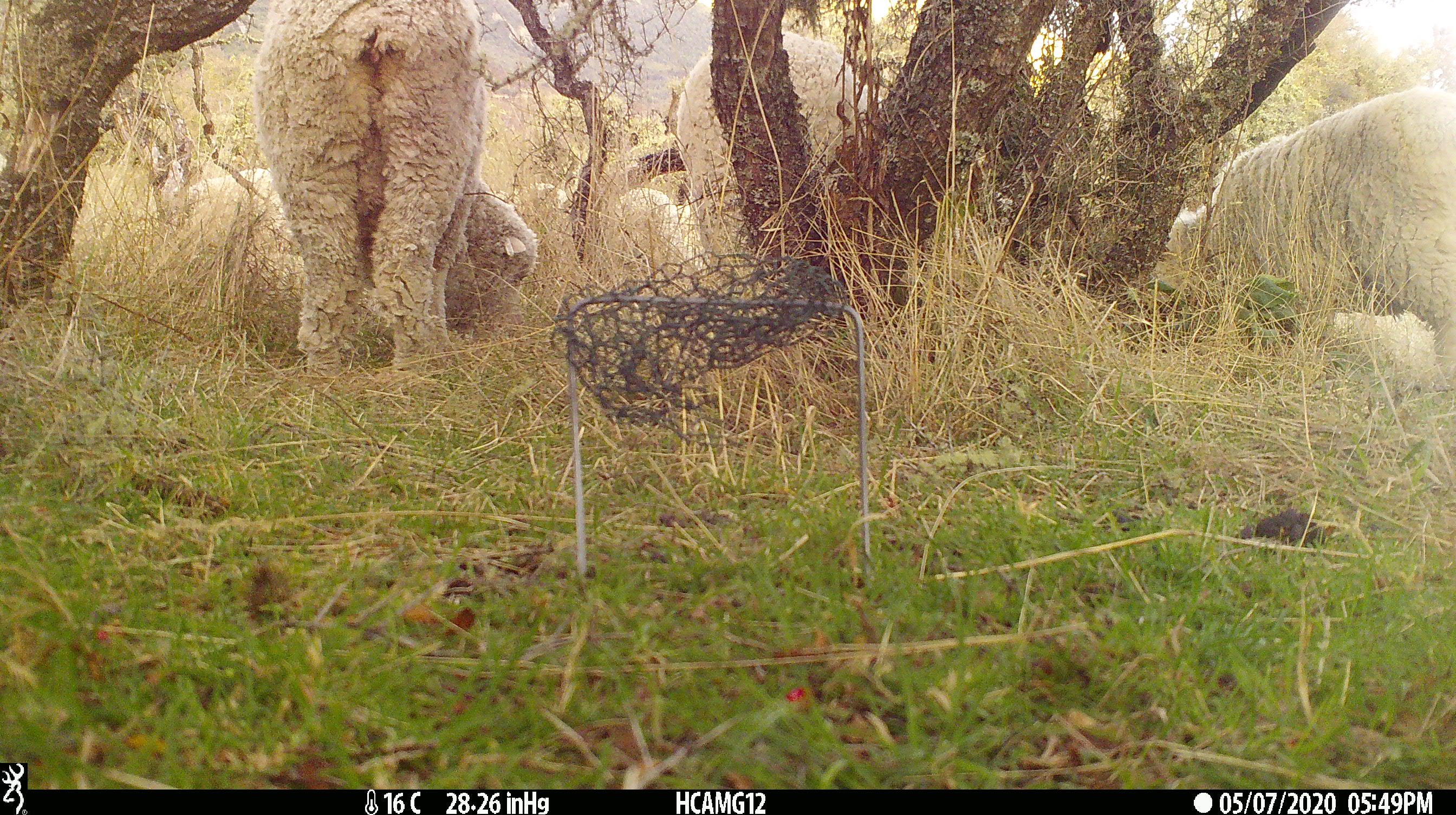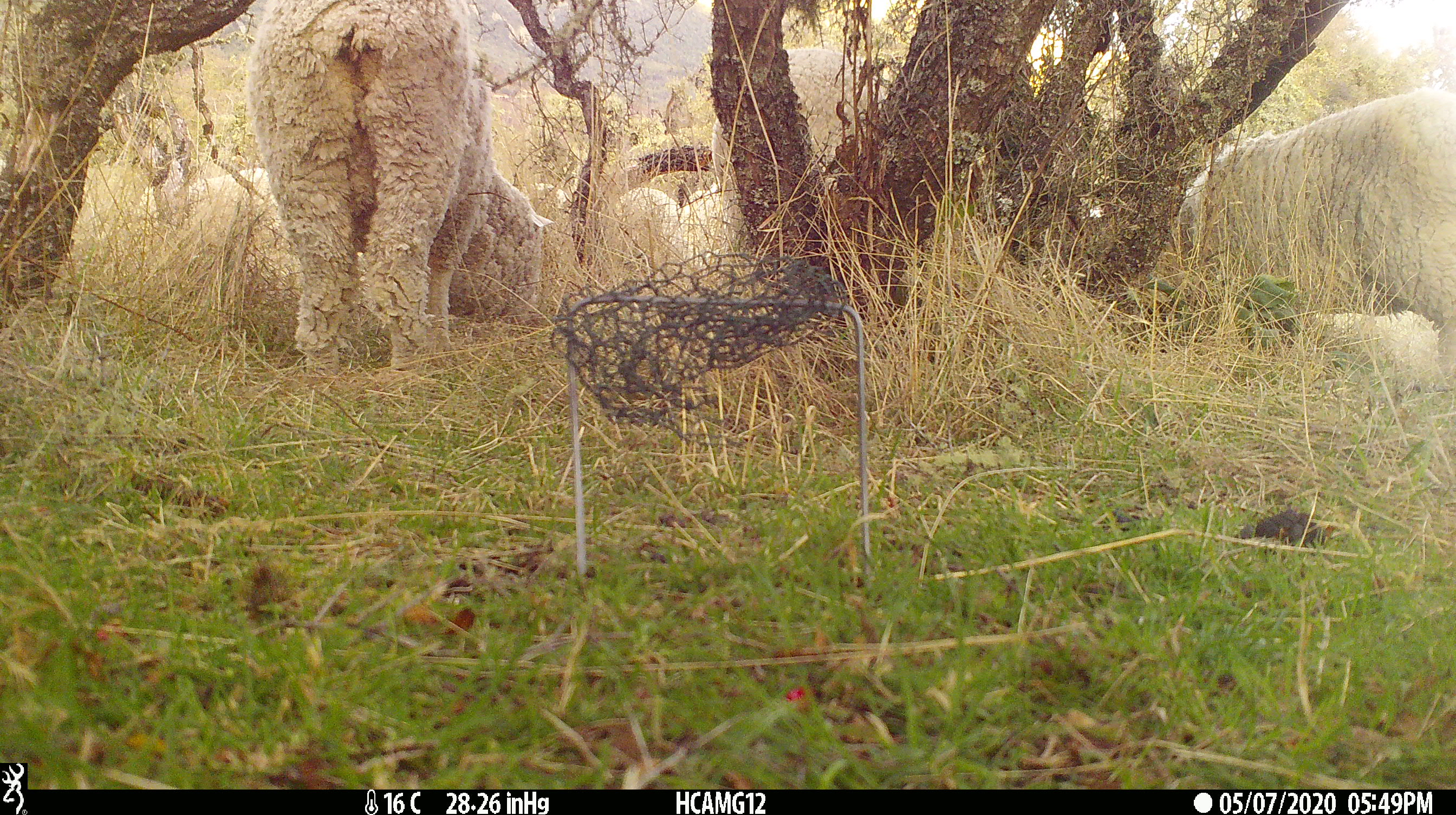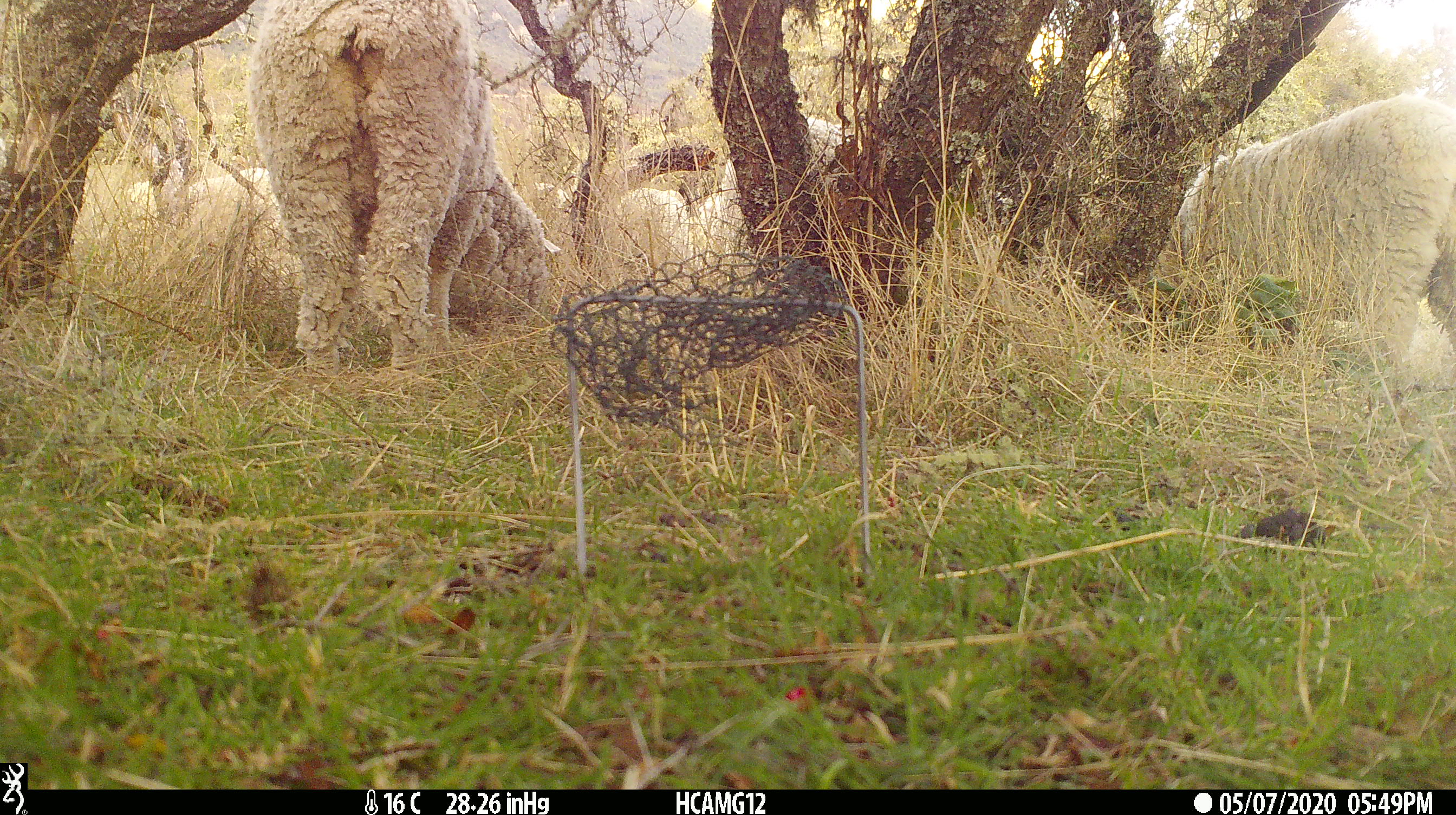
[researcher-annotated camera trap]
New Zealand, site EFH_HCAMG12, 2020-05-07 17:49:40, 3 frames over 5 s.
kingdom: Animalia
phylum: Chordata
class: Mammalia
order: Artiodactyla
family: Bovidae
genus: Ovis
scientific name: Ovis aries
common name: domestic sheep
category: sheep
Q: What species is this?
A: Sheep (domestic sheep) (Ovis aries).